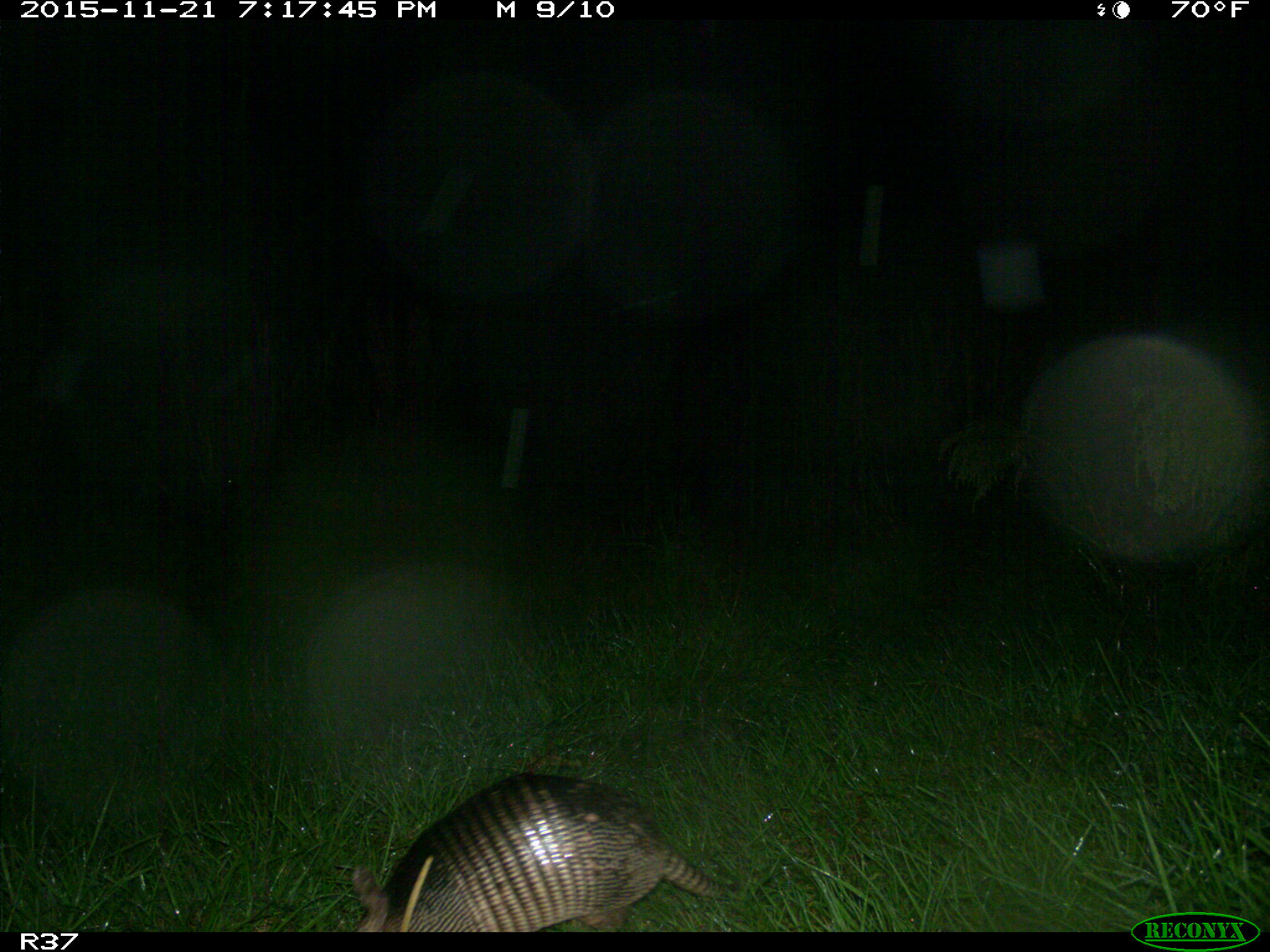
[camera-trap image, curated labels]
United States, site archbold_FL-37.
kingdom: Animalia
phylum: Chordata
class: Mammalia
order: Cingulata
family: Dasypodidae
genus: Dasypus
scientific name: Dasypus novemcinctus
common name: nine-banded armadillo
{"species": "Dasypus novemcinctus (nine-banded armadillo)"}